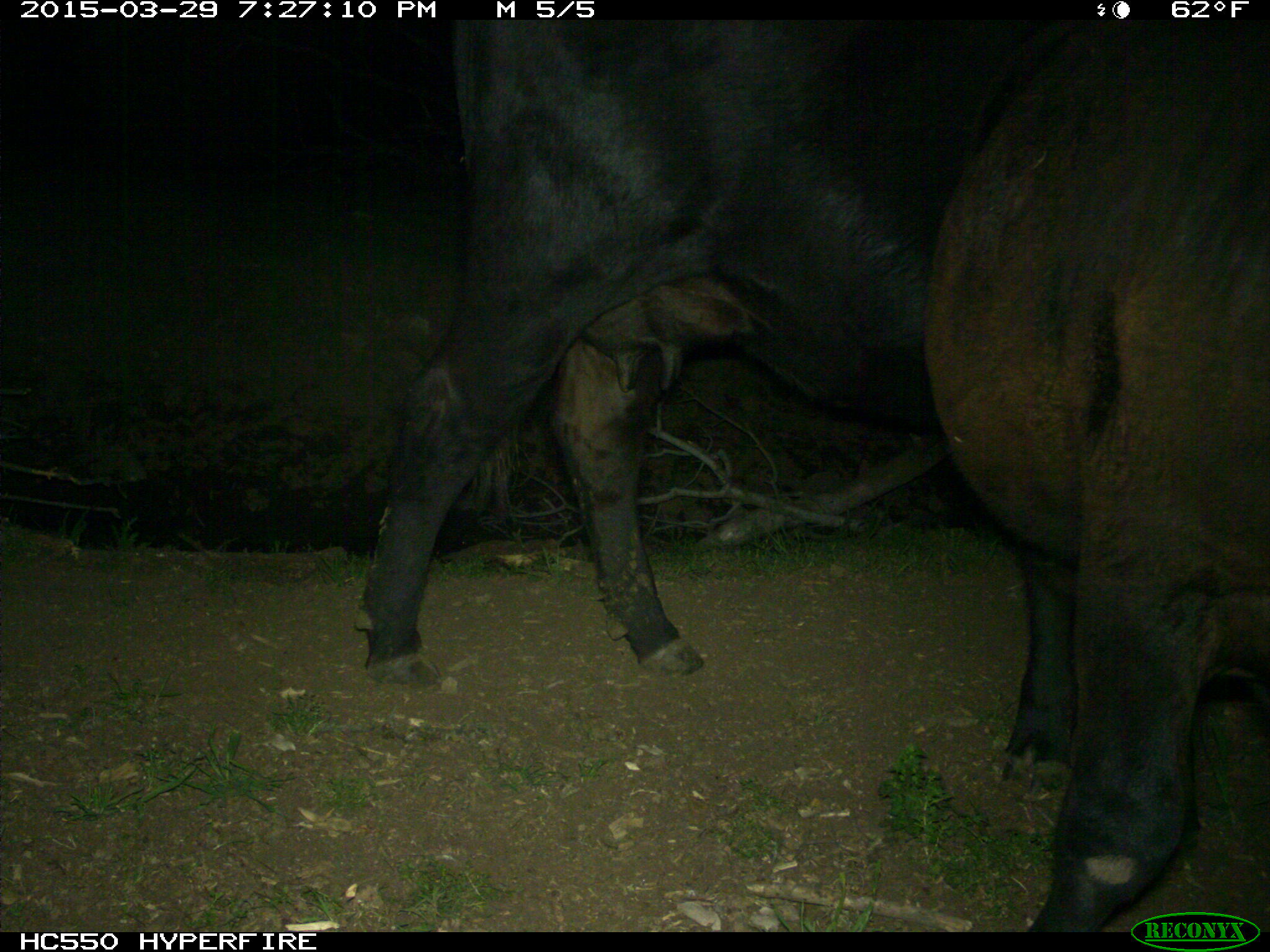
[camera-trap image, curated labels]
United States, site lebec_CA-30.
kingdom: Animalia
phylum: Chordata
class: Mammalia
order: Artiodactyla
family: Bovidae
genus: Bos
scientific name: Bos taurus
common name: domestic cow